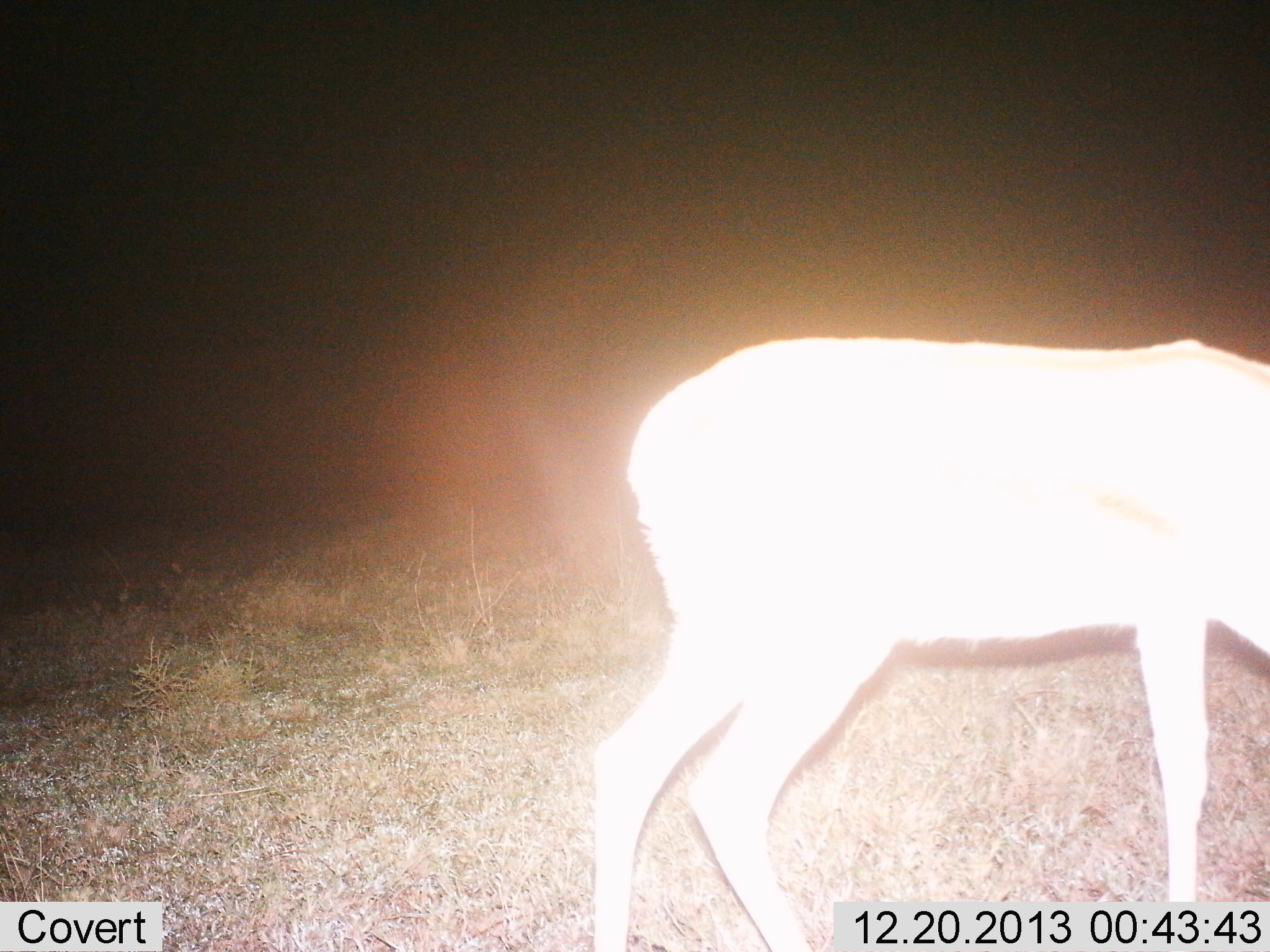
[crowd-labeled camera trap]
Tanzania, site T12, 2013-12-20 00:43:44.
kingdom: Animalia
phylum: Chordata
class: Mammalia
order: Artiodactyla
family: Bovidae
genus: Redunca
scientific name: Redunca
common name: reedbuck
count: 1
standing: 71%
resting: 0%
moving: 0%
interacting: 0%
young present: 0%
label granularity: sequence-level